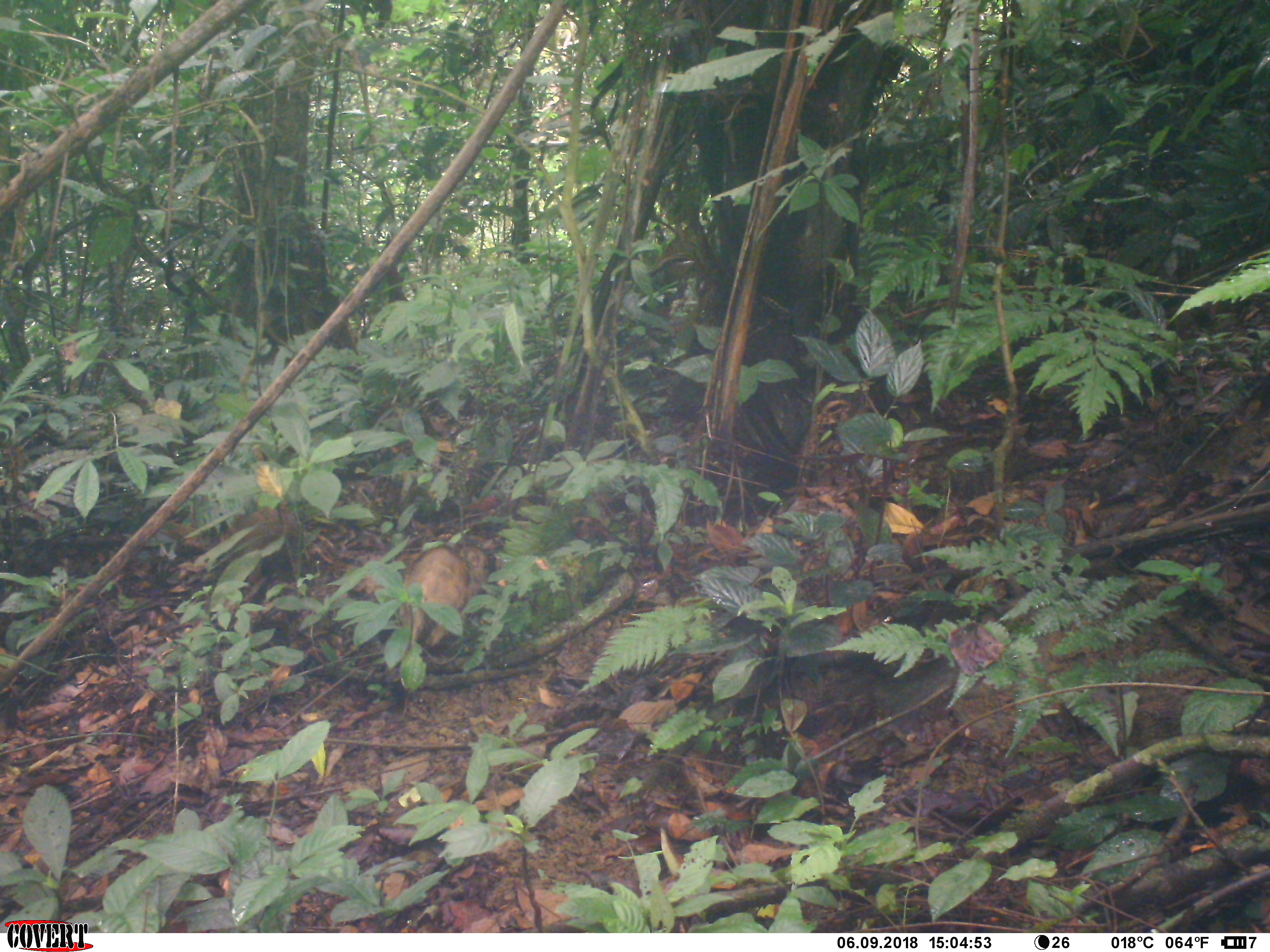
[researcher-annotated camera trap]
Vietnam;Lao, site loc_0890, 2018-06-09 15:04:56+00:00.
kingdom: Animalia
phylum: Chordata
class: Mammalia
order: Artiodactyla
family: Suidae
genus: Sus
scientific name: Sus scrofa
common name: eurasian wild pig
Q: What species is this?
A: Eurasian wild pig (Sus scrofa).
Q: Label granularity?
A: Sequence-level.